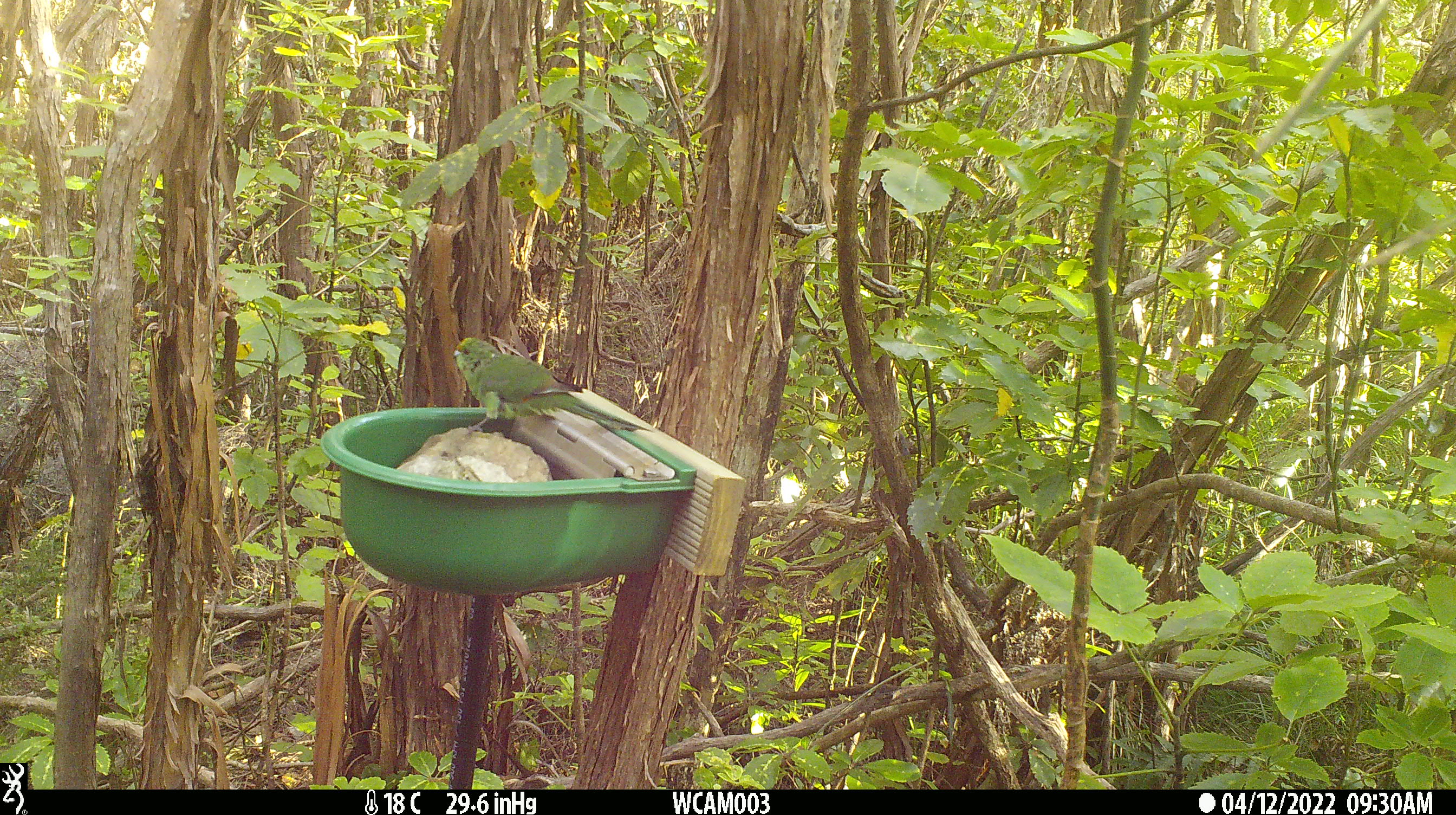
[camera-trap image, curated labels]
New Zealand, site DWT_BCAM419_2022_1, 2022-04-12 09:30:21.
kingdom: Animalia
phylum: Chordata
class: Aves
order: Psittaciformes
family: Psittaculidae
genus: Cyanoramphus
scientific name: Cyanoramphus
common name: parakeet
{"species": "parakeet (Cyanoramphus)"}